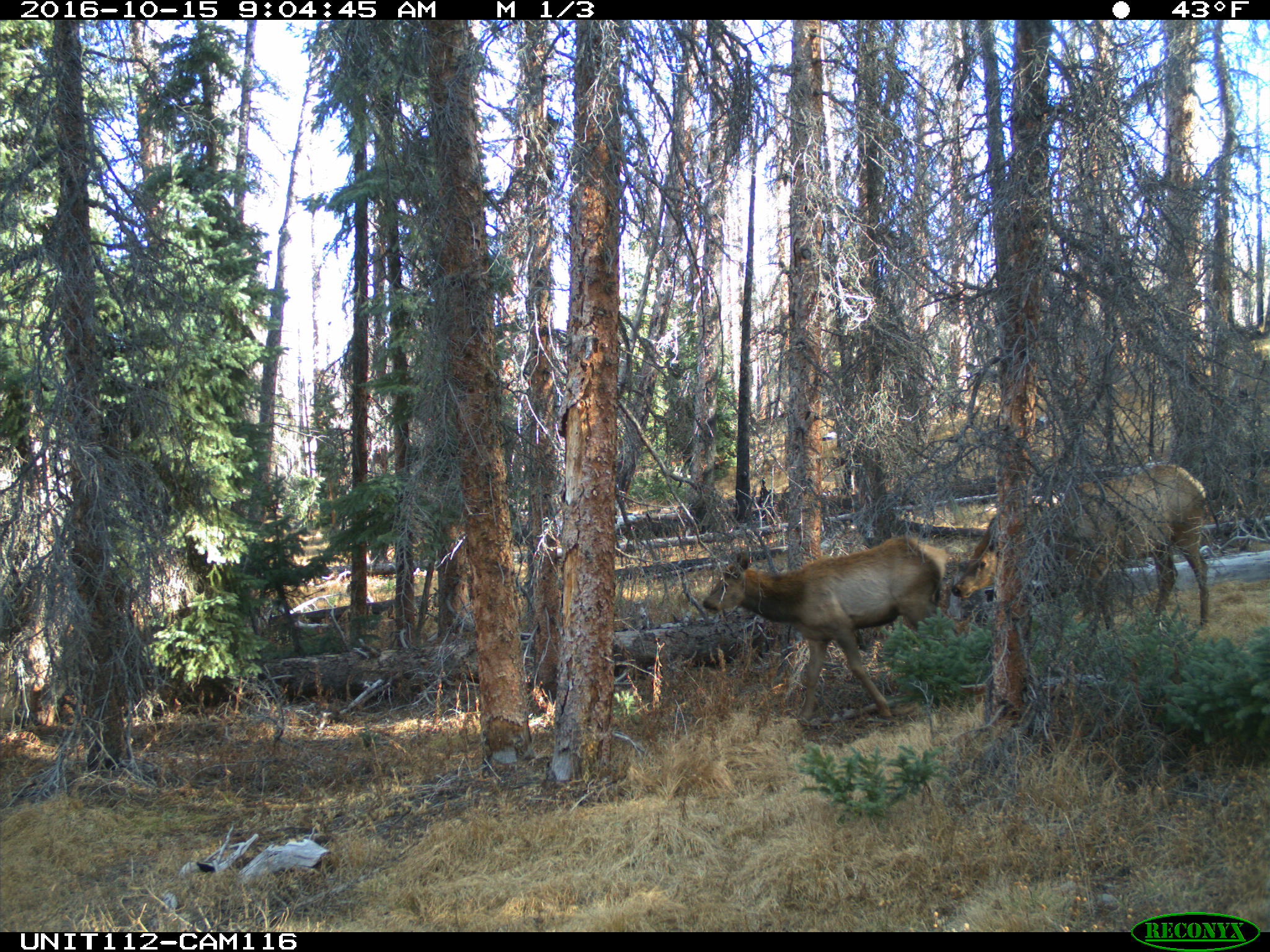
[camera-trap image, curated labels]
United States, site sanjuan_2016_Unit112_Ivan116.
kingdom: Animalia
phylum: Chordata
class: Mammalia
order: Artiodactyla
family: Cervidae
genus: Cervus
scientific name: Cervus elaphus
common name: red deer